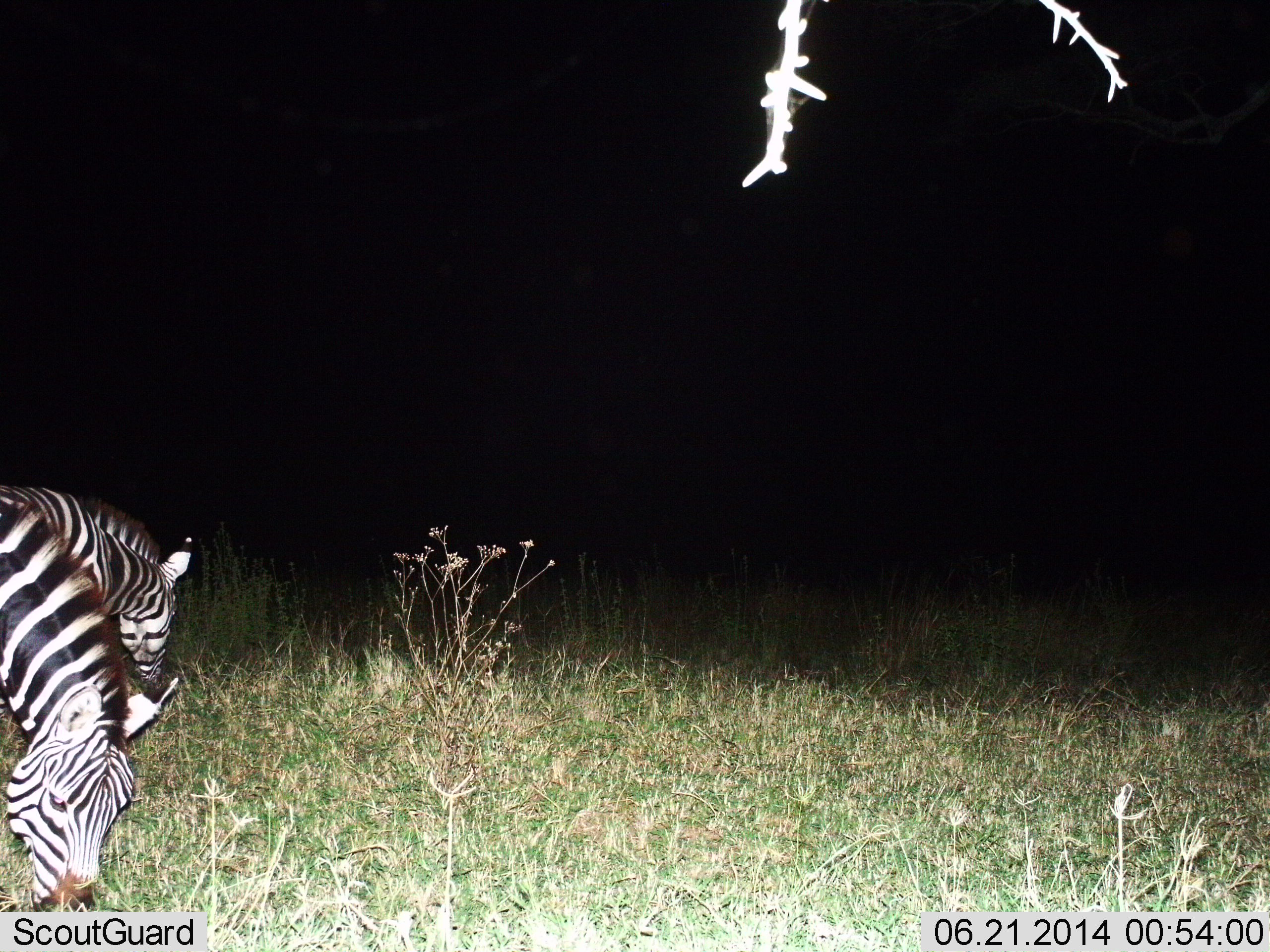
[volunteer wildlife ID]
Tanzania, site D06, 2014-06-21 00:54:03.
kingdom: Animalia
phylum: Chordata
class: Mammalia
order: Perissodactyla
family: Equidae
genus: Equus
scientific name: Equus quagga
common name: plains zebra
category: zebra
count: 2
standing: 31%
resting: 0%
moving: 0%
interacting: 0%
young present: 0%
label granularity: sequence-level